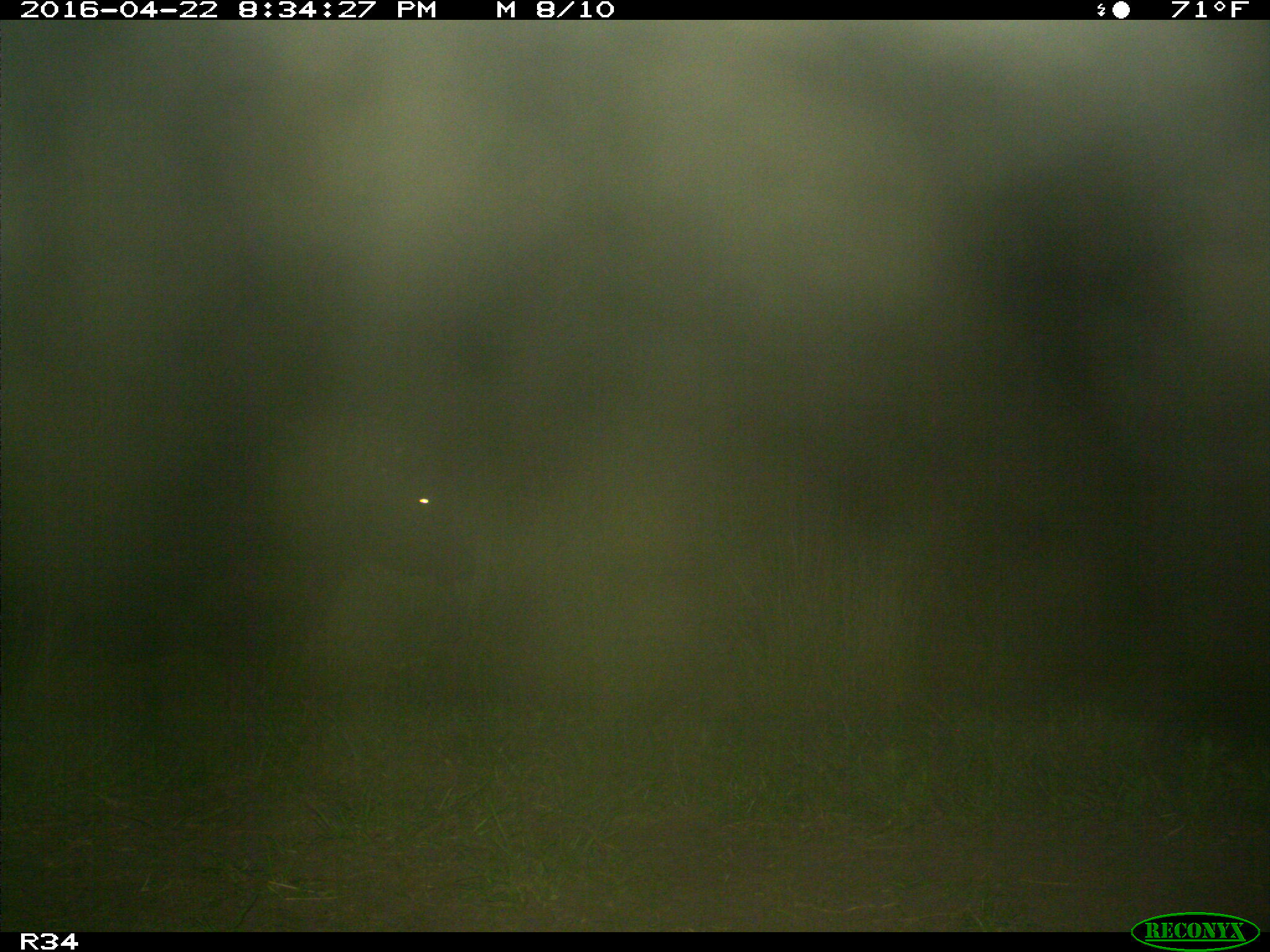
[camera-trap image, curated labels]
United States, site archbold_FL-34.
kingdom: Animalia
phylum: Chordata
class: Mammalia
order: Artiodactyla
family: Bovidae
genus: Bos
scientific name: Bos taurus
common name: domestic cow